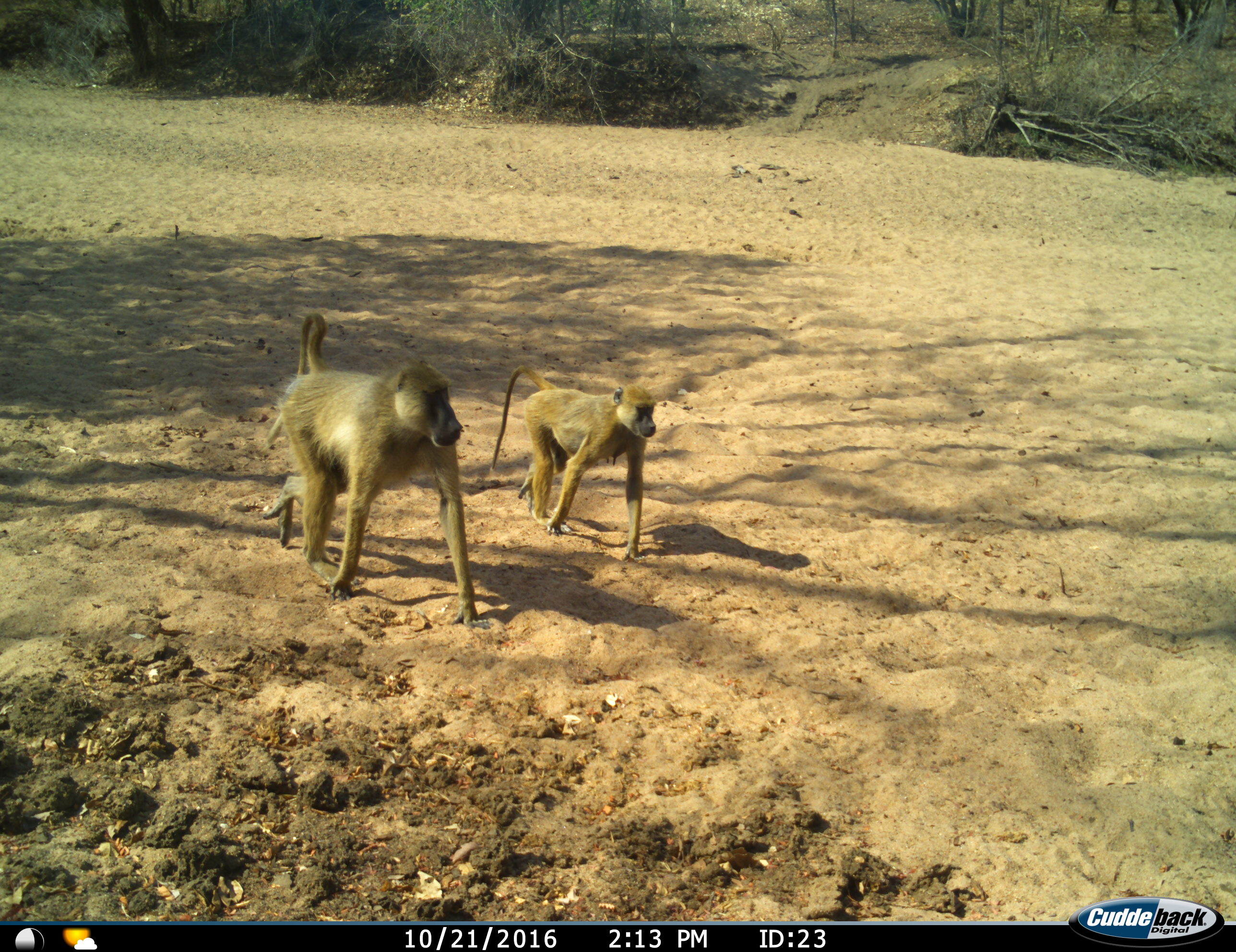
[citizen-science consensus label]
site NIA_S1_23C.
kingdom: Animalia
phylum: Chordata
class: Mammalia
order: Primates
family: Cercopithecidae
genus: Papio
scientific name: Papio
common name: baboon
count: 2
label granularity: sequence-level